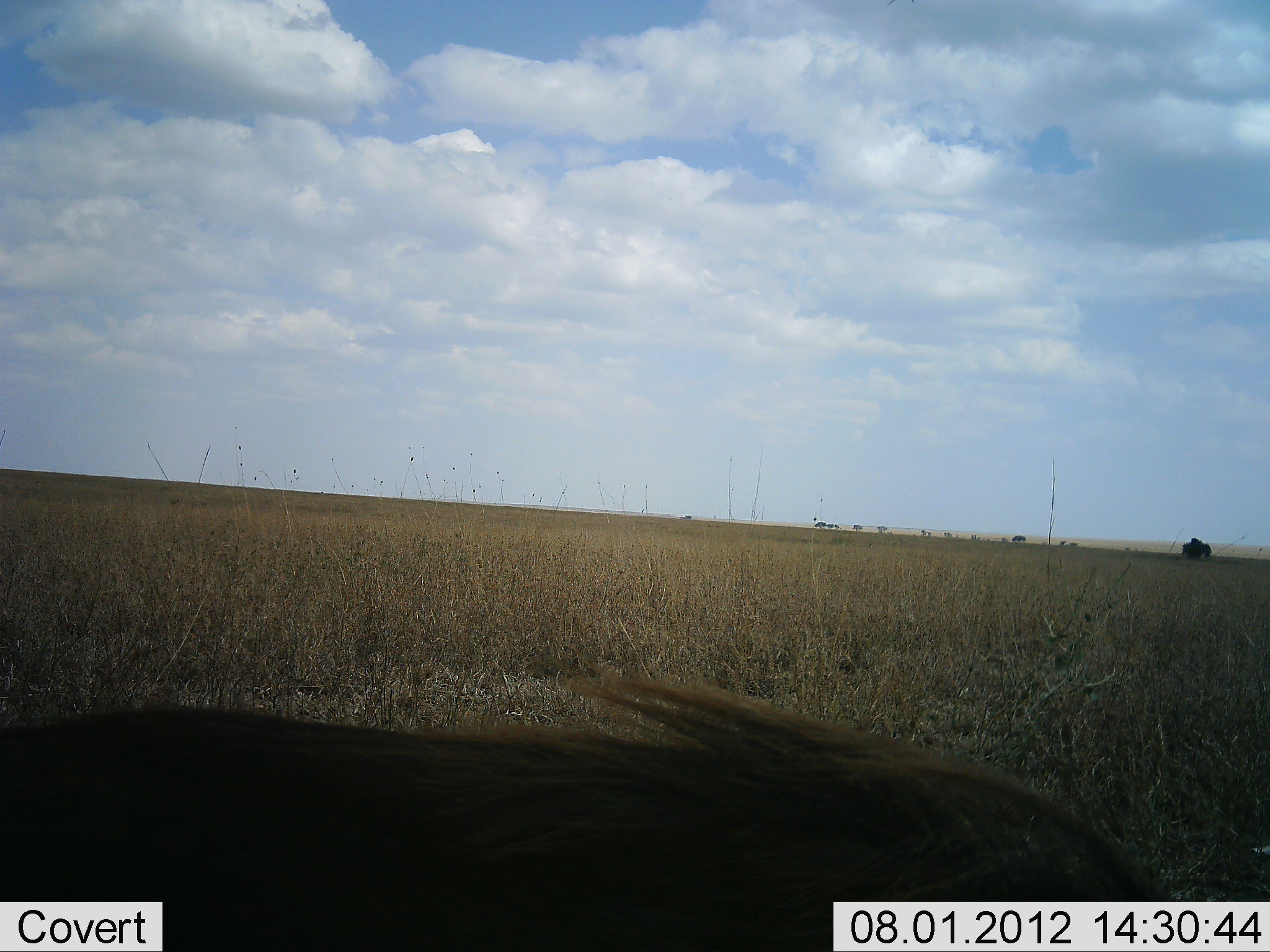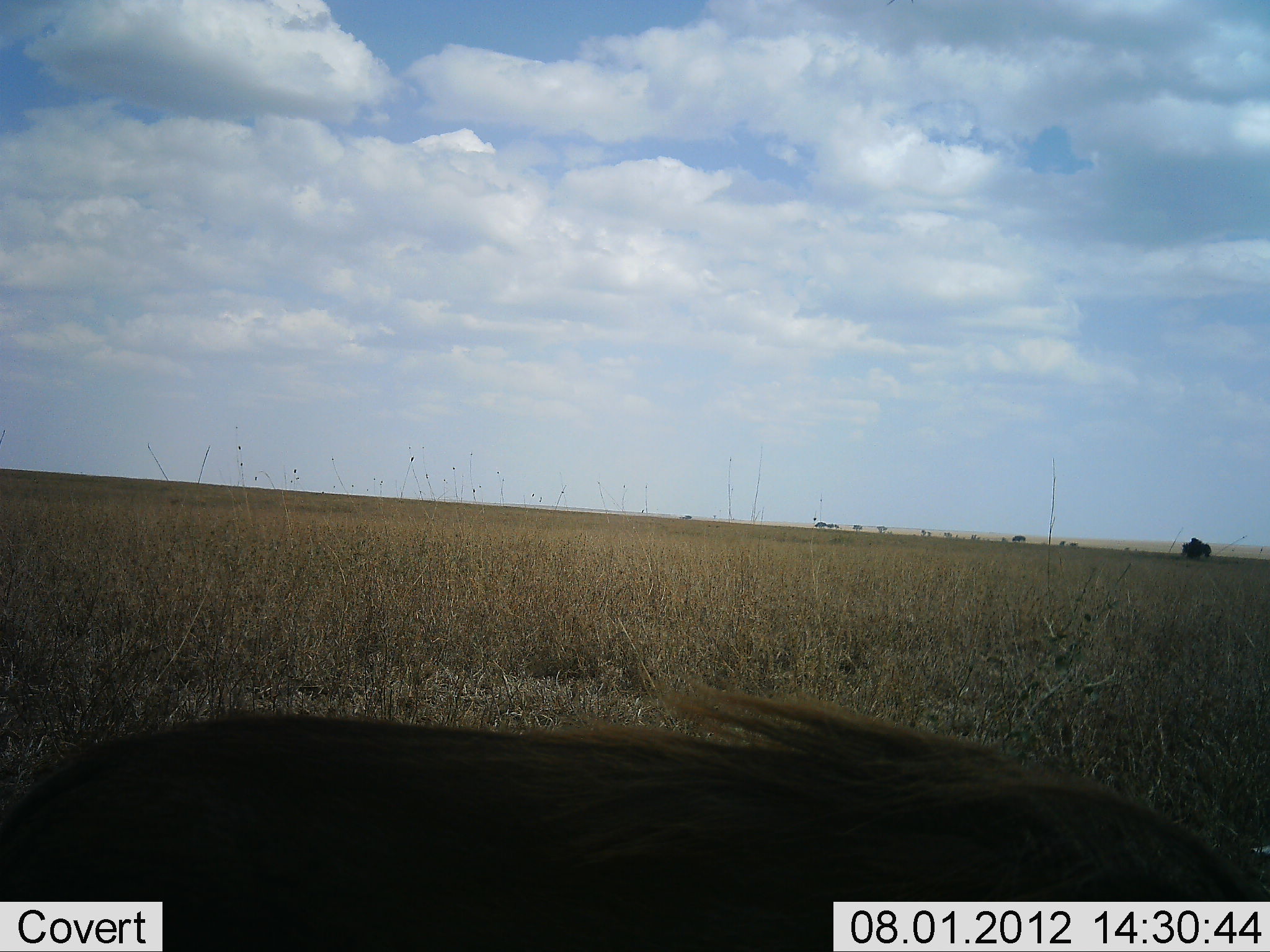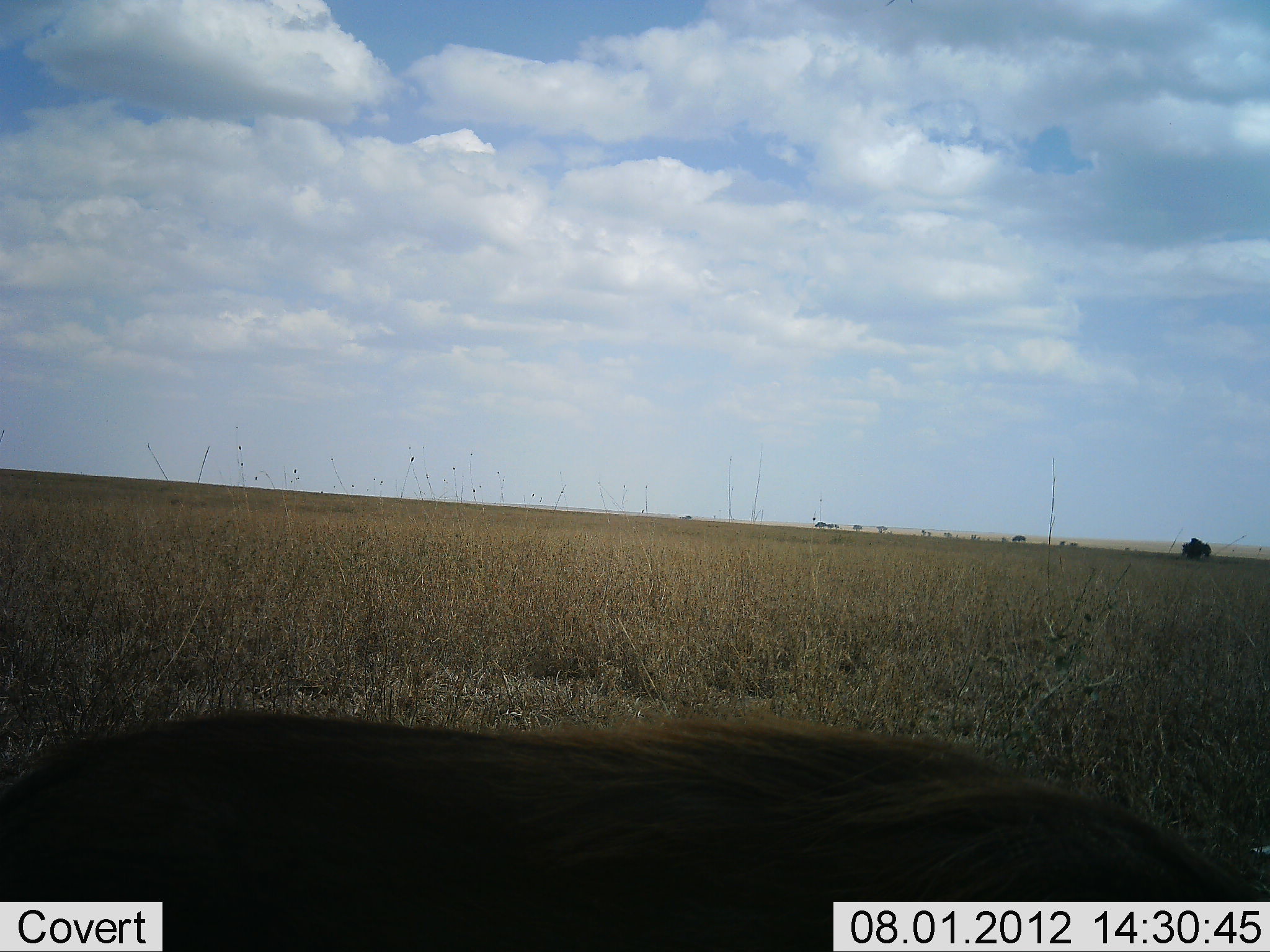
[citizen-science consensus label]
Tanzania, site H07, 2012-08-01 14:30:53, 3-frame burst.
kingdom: Animalia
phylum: Chordata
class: Mammalia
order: Artiodactyla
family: Suidae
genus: Phacochoerus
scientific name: Phacochoerus africanus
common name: warthog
Warthog (Phacochoerus africanus), count 1. Behavior (volunteer vote fractions): standing 50%, resting 0%, moving 40%, interacting 0%. Young present (vote fraction): 0%. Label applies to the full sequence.